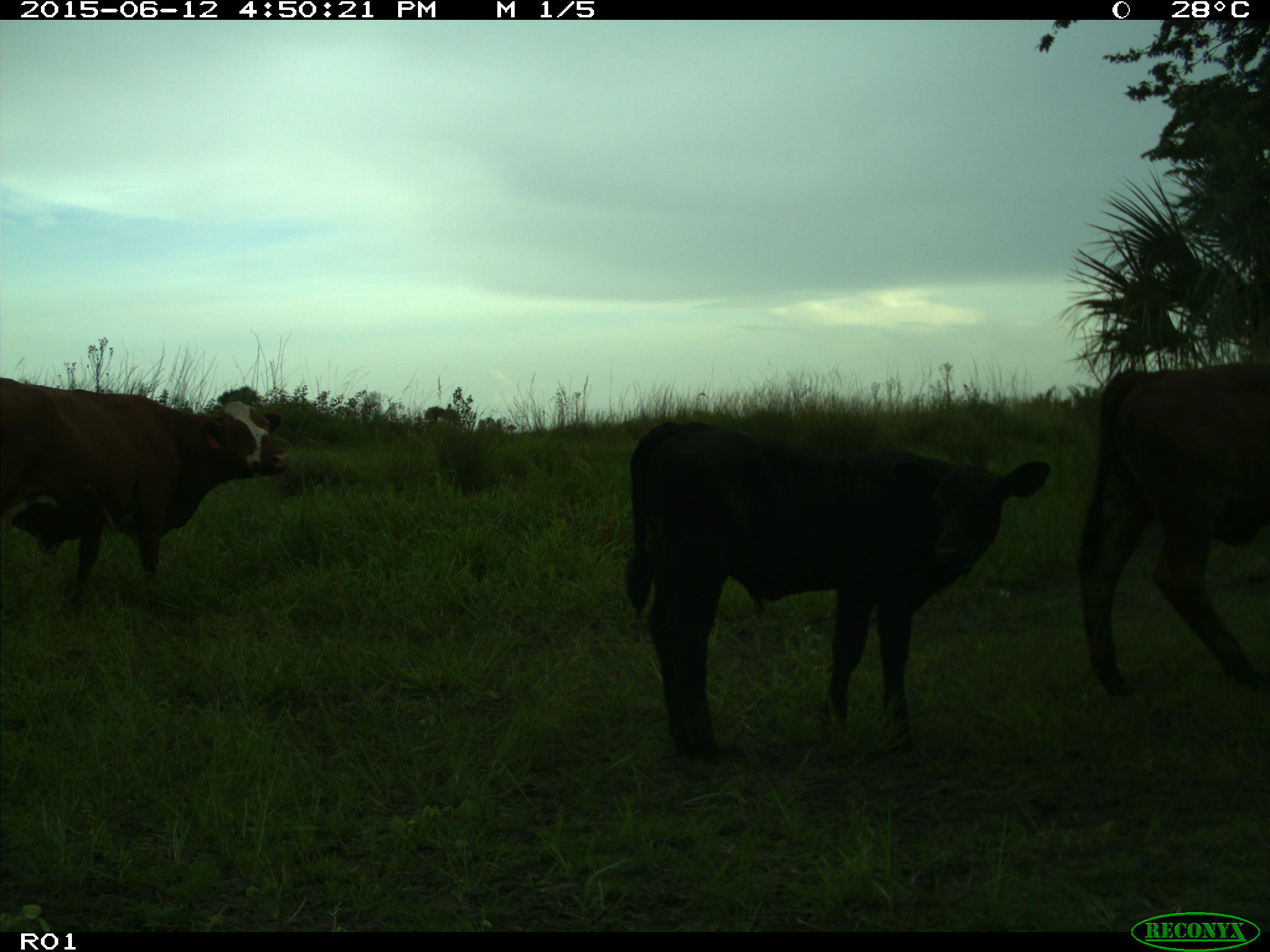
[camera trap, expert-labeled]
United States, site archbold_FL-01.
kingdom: Animalia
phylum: Chordata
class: Mammalia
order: Artiodactyla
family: Bovidae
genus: Bos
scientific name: Bos taurus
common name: domestic cow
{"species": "Bos taurus (domestic cow)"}